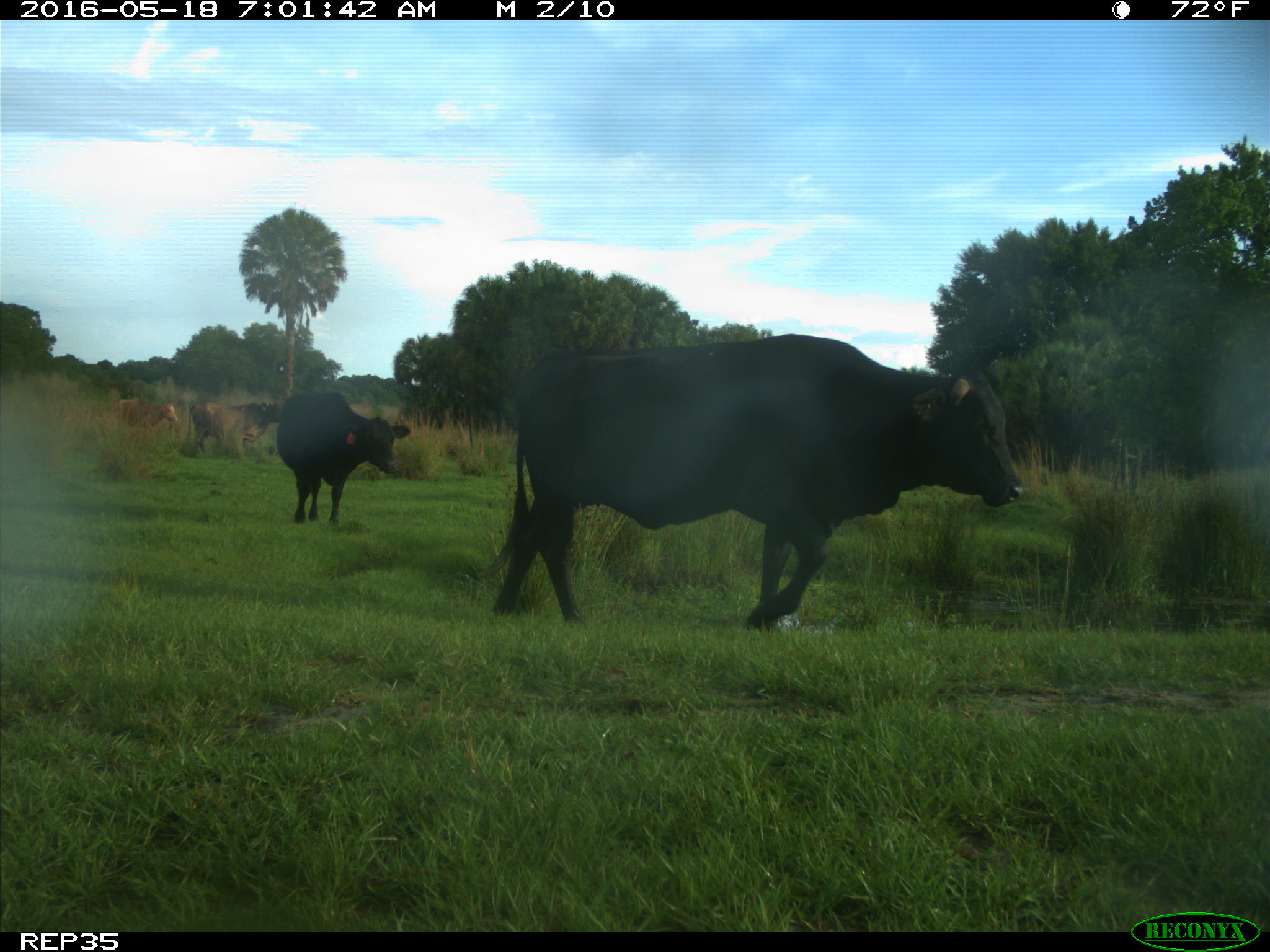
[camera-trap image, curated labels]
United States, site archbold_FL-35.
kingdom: Animalia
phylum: Chordata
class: Mammalia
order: Artiodactyla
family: Bovidae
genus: Bos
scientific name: Bos taurus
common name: domestic cow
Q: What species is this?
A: Bos taurus (domestic cow).